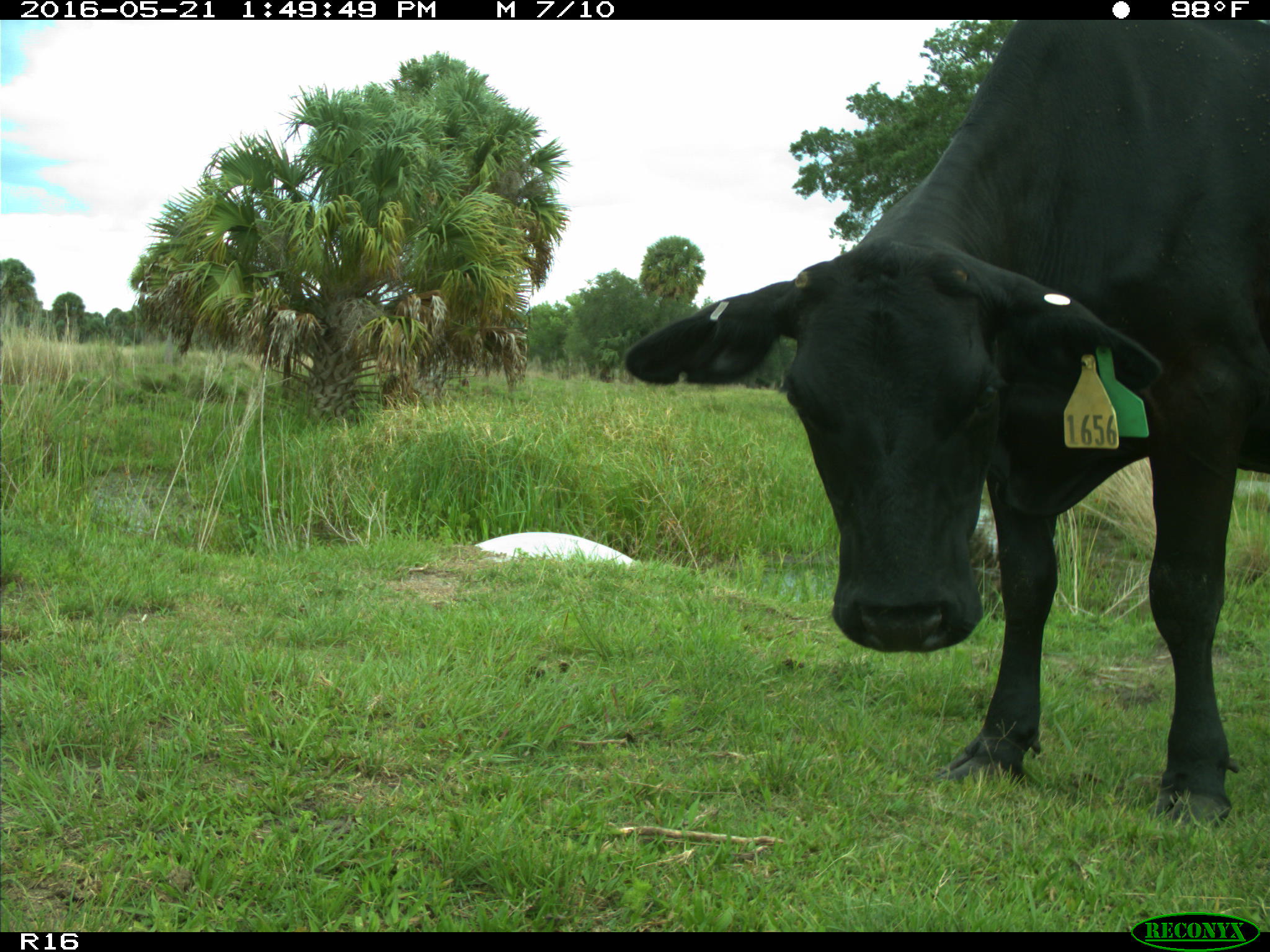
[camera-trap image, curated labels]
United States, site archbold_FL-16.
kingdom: Animalia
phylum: Chordata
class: Mammalia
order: Artiodactyla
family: Bovidae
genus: Bos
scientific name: Bos taurus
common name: domestic cow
Bos taurus (domestic cow).